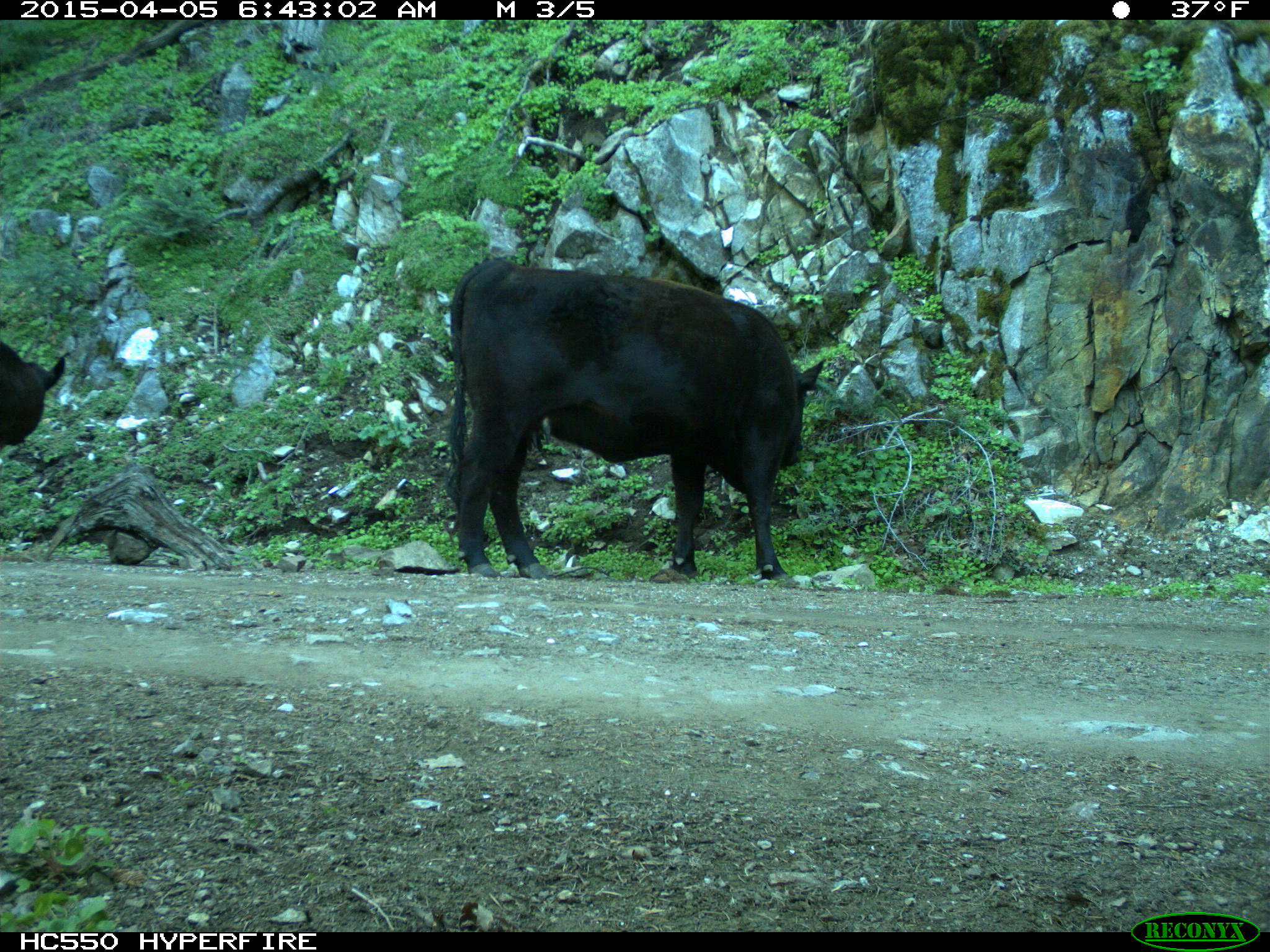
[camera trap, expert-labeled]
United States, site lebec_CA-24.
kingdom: Animalia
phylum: Chordata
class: Mammalia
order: Artiodactyla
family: Bovidae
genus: Bos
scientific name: Bos taurus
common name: domestic cow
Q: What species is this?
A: Bos taurus (domestic cow).